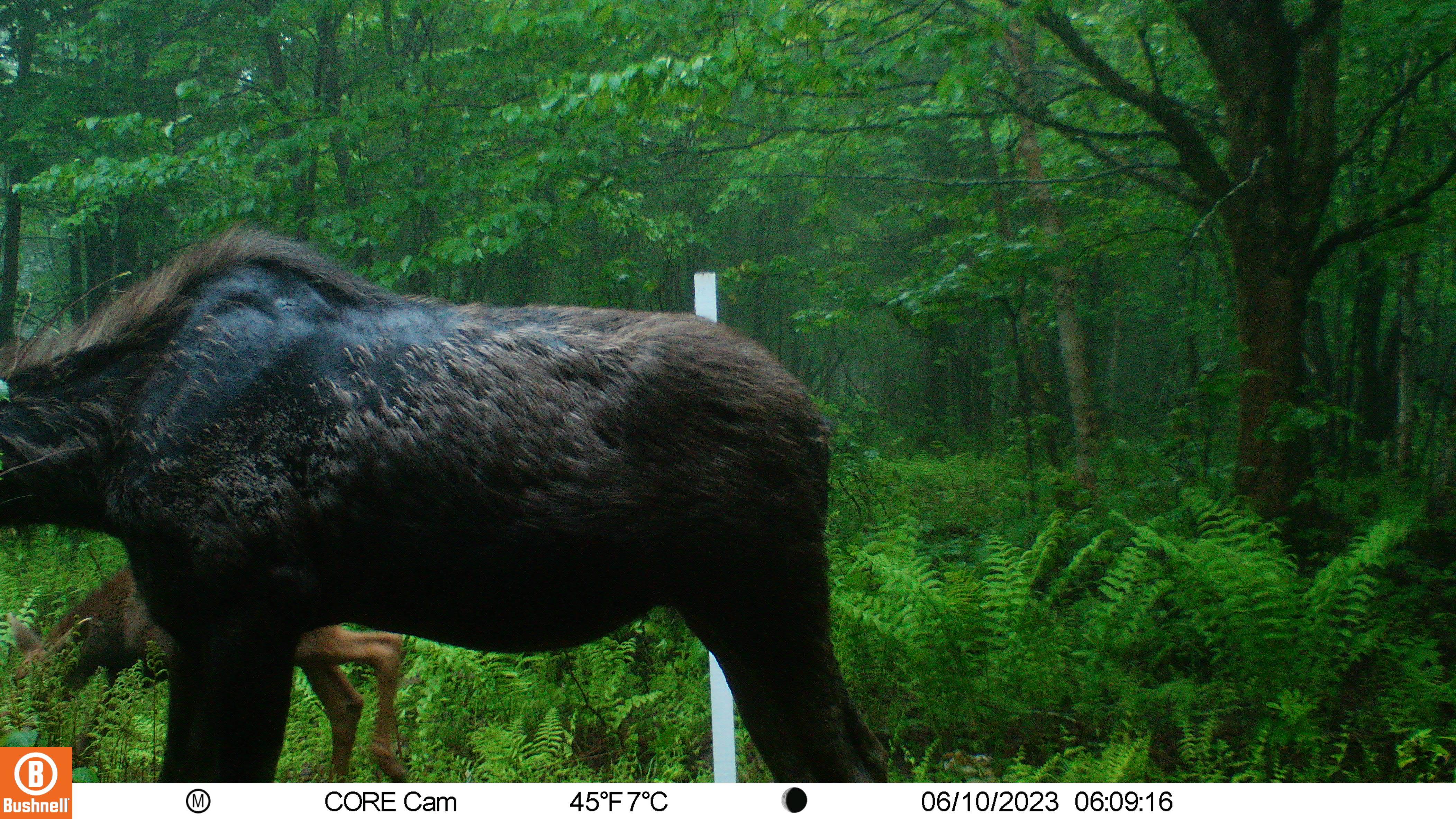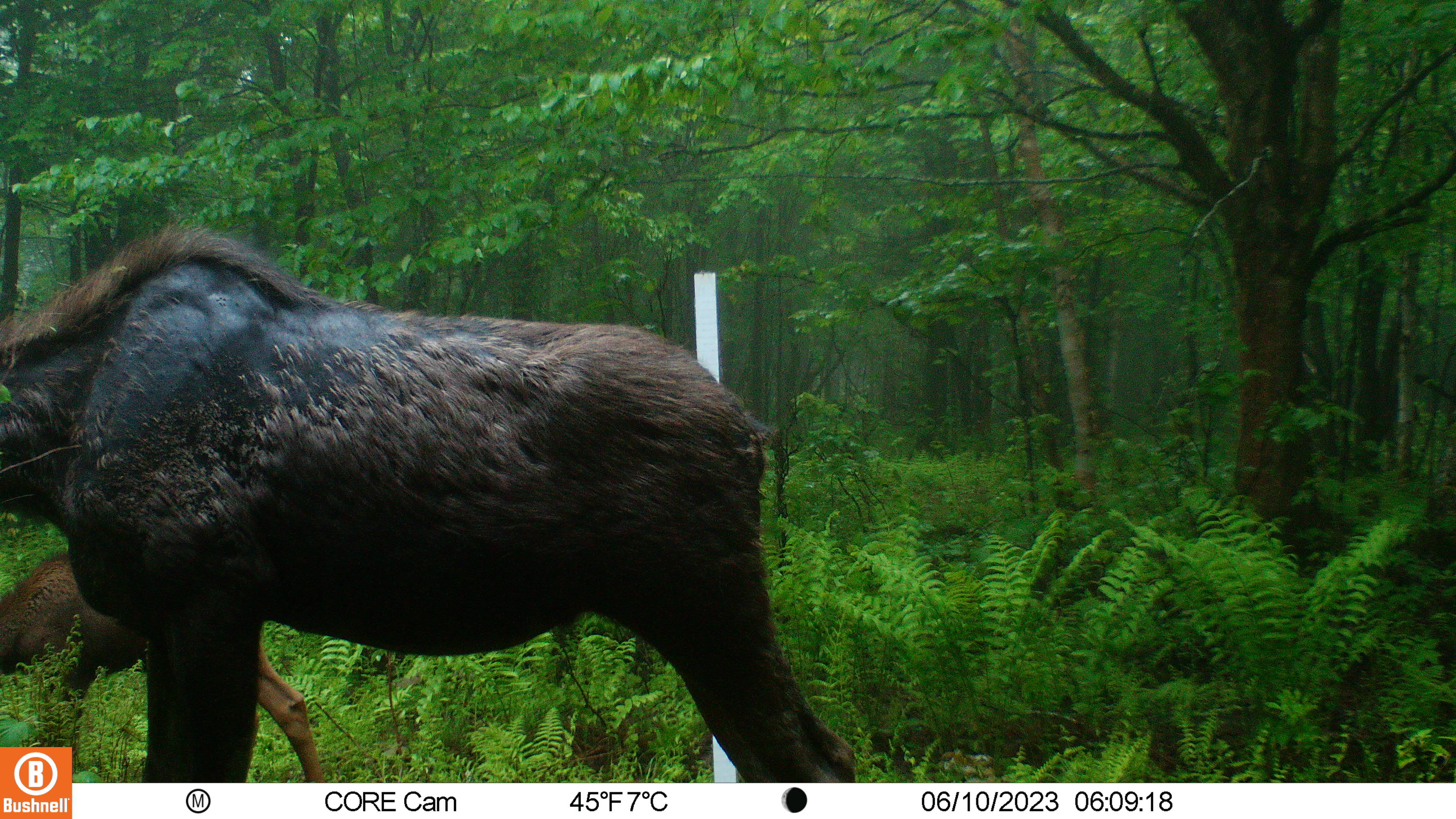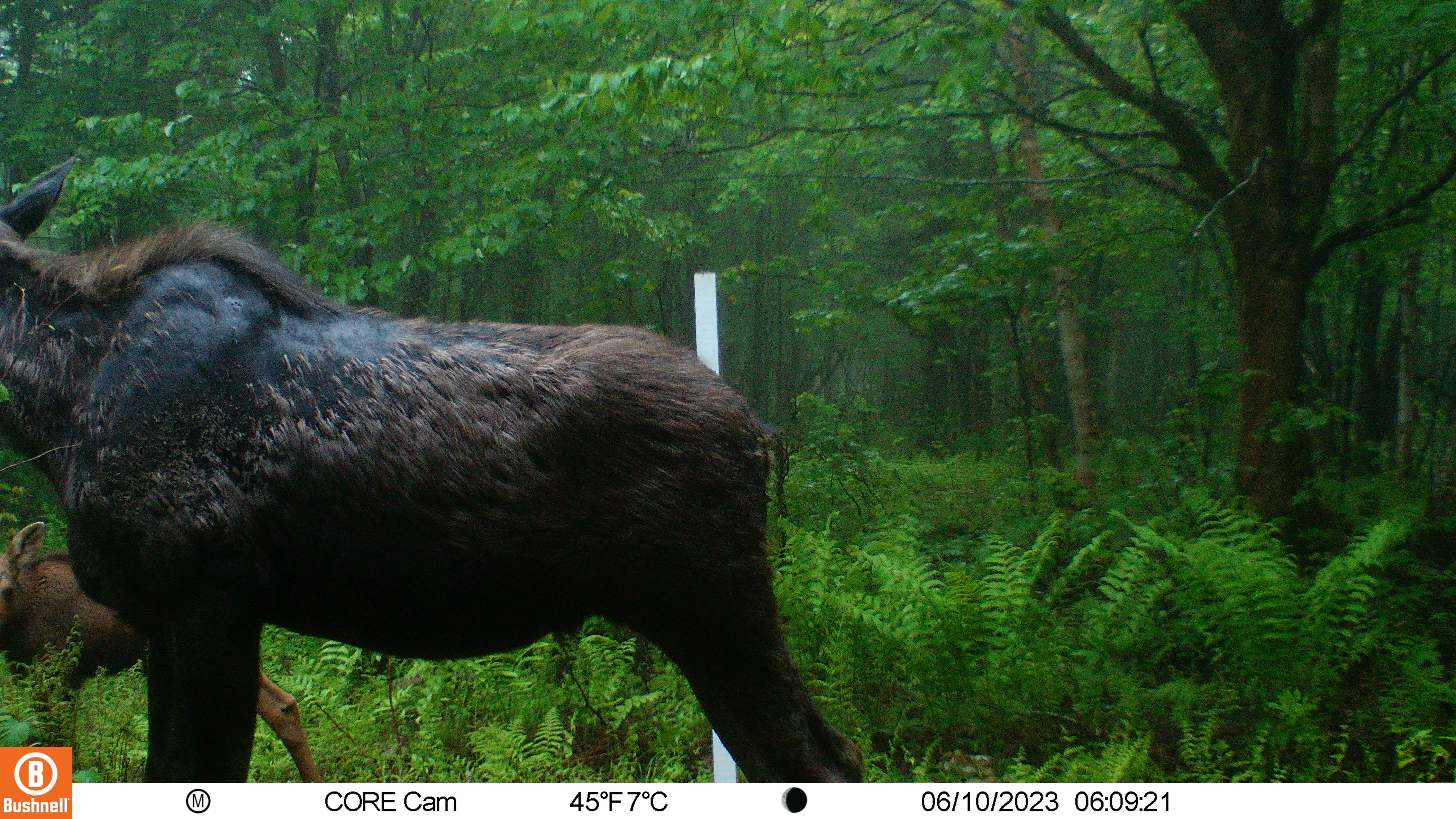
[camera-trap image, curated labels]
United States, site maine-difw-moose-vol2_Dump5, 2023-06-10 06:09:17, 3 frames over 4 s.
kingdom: Animalia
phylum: Chordata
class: Mammalia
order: Artiodactyla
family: Cervidae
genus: Alces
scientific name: Alces alces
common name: moose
Moose (Alces alces).